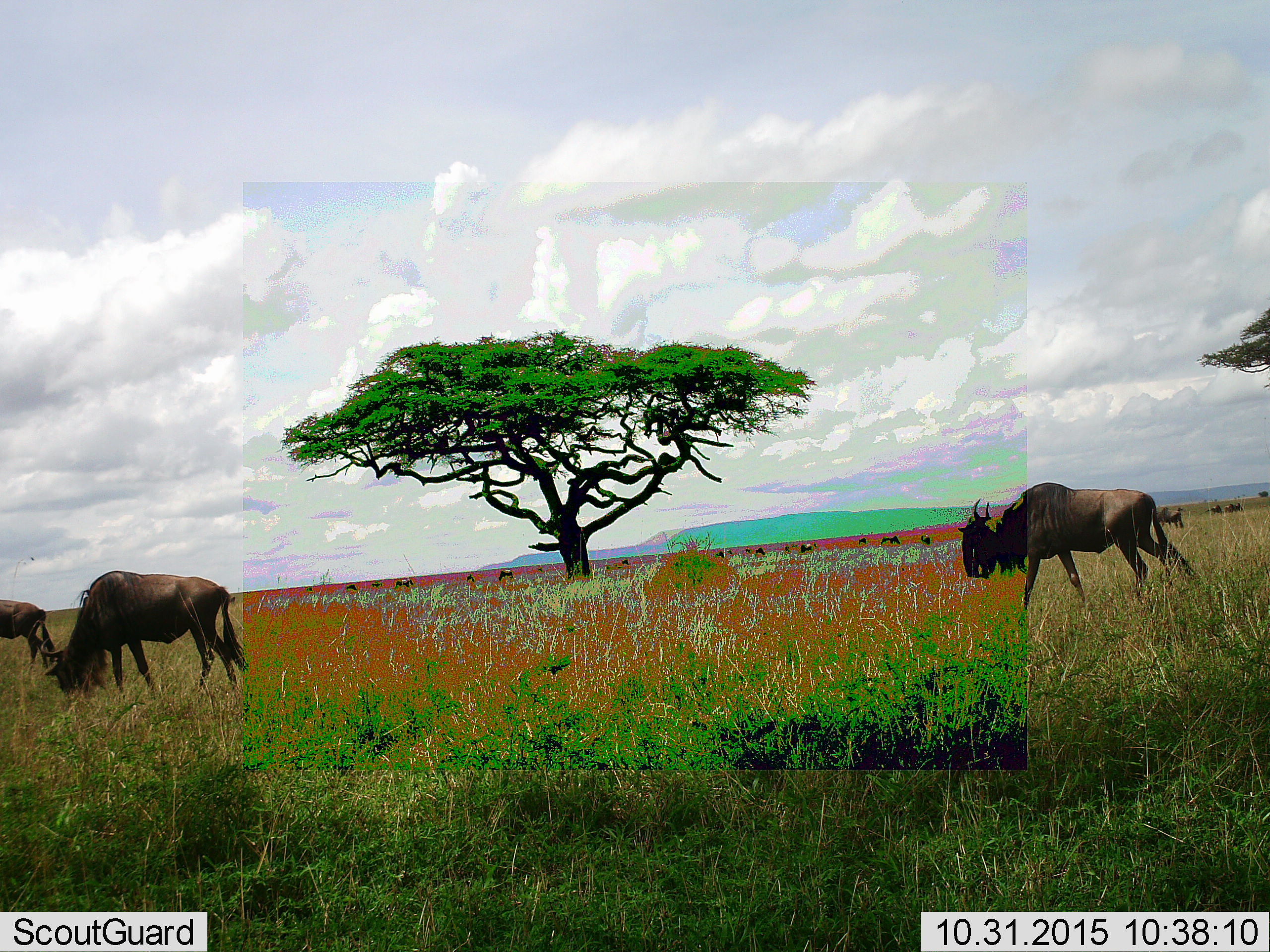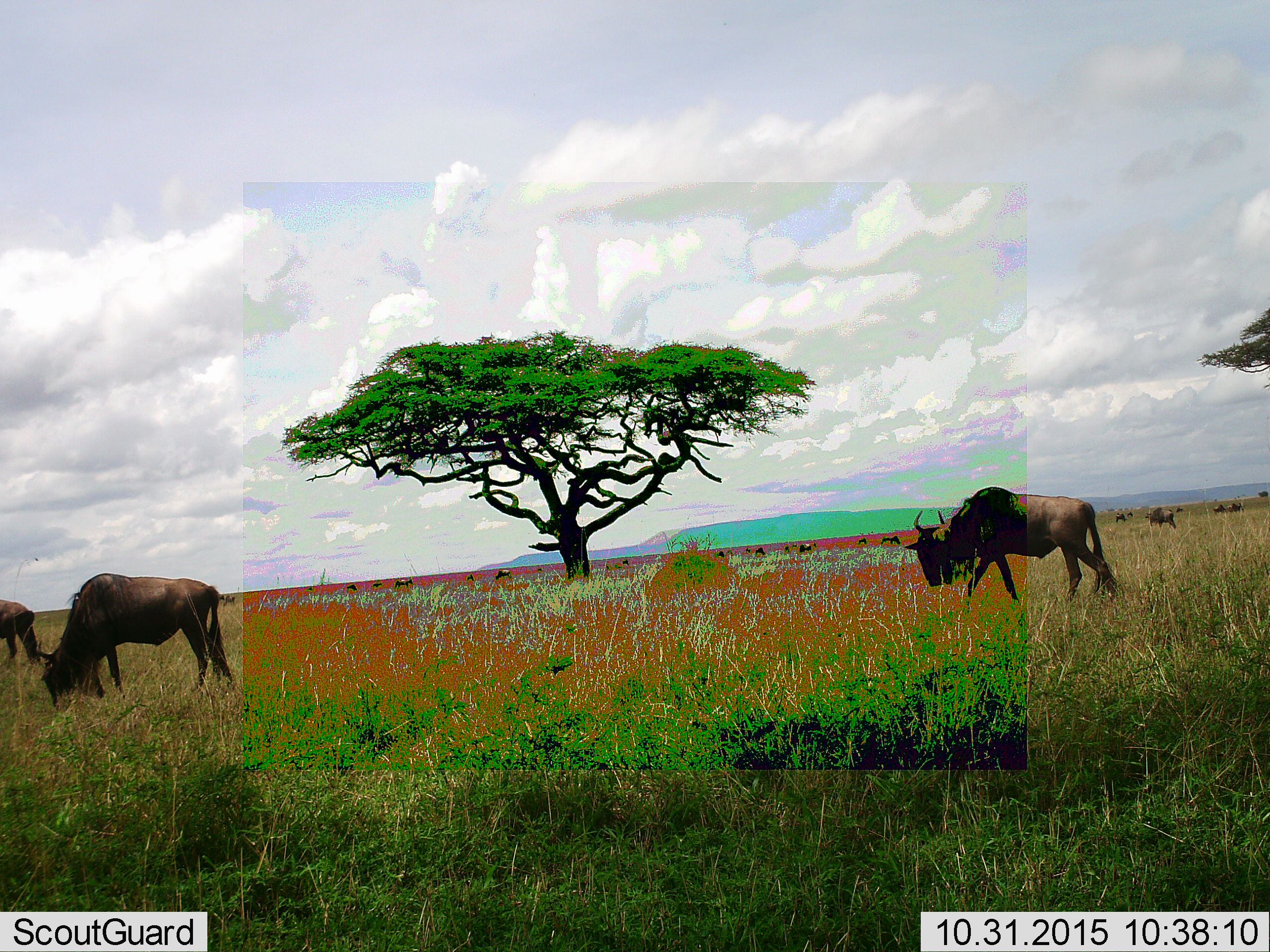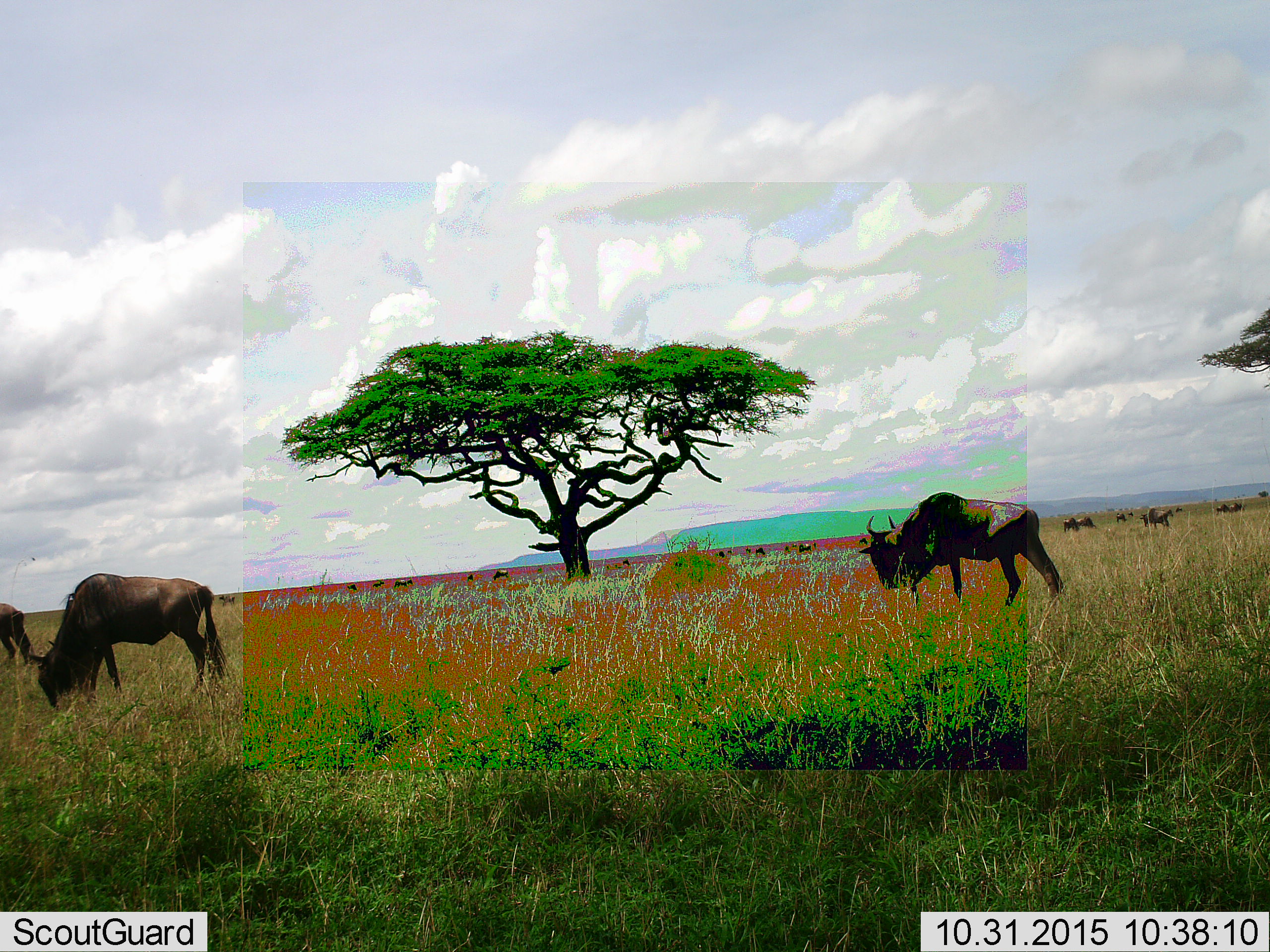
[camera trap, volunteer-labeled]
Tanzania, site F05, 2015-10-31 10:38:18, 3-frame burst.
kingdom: Animalia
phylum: Chordata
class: Mammalia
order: Artiodactyla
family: Bovidae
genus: Connochaetes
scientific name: Connochaetes taurinus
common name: blue wildebeest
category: wildebeest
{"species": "wildebeest (blue wildebeest) (Connochaetes taurinus)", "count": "11-50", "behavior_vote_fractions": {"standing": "47%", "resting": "0%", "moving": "84%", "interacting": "0%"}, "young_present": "0%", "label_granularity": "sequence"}